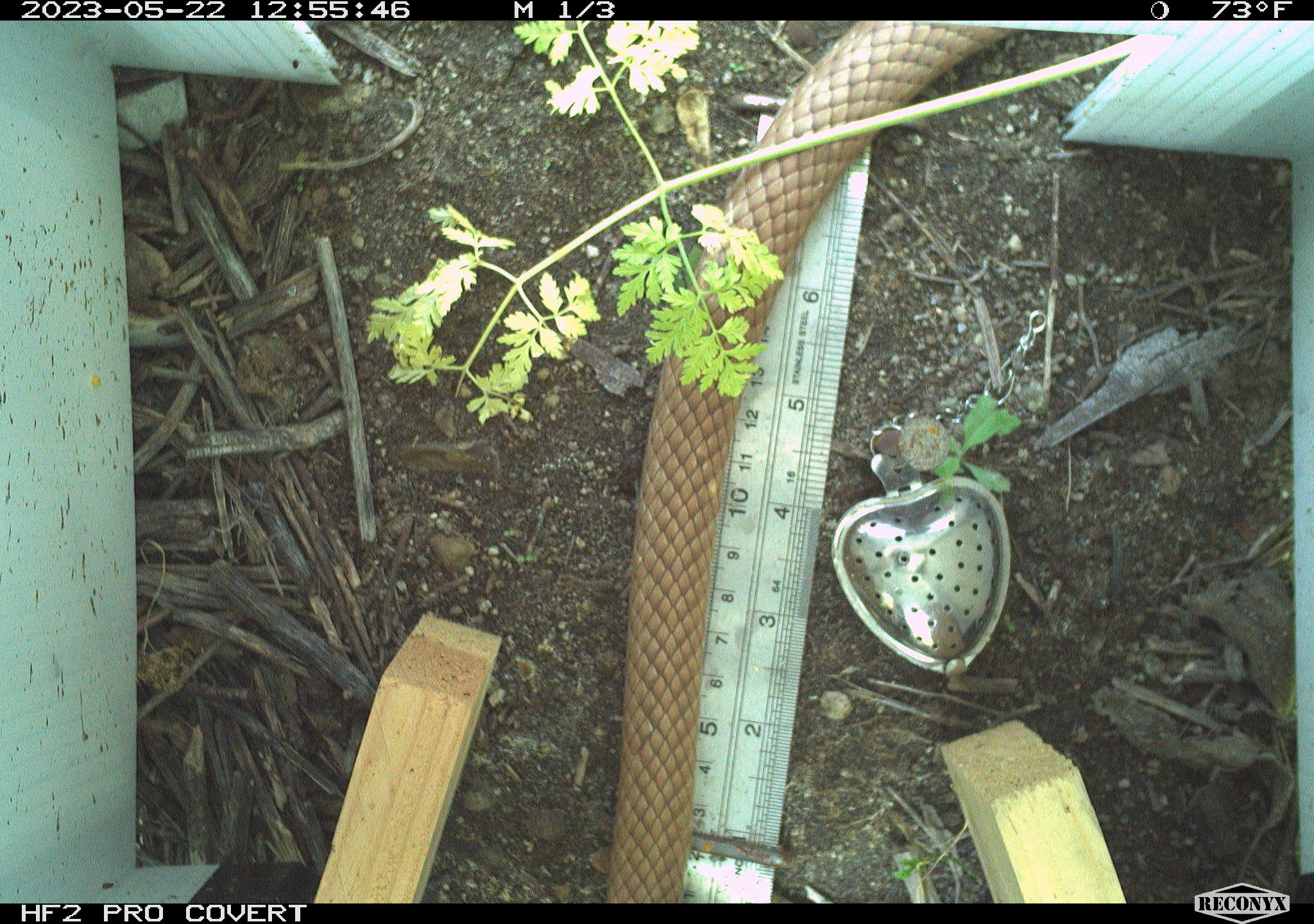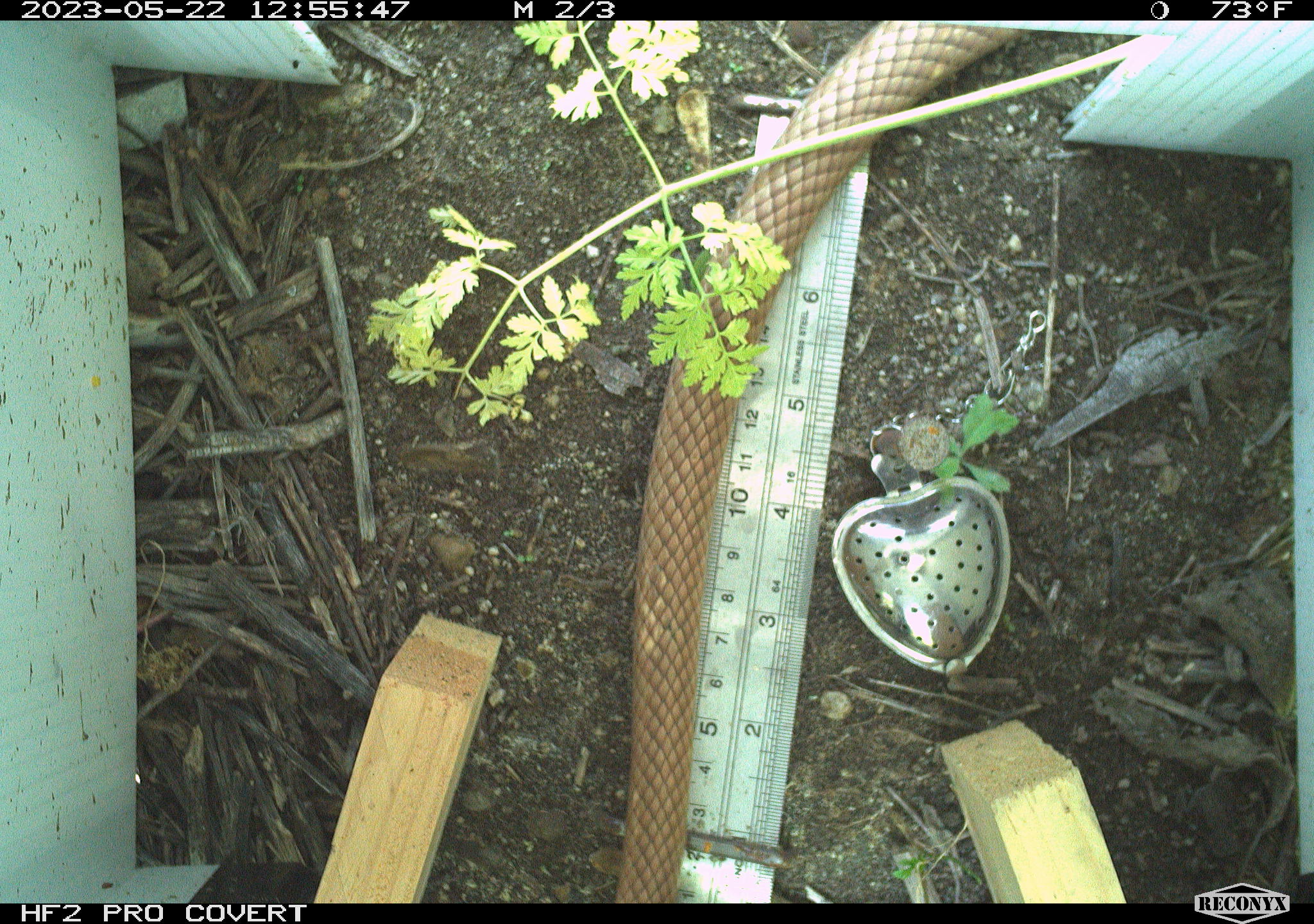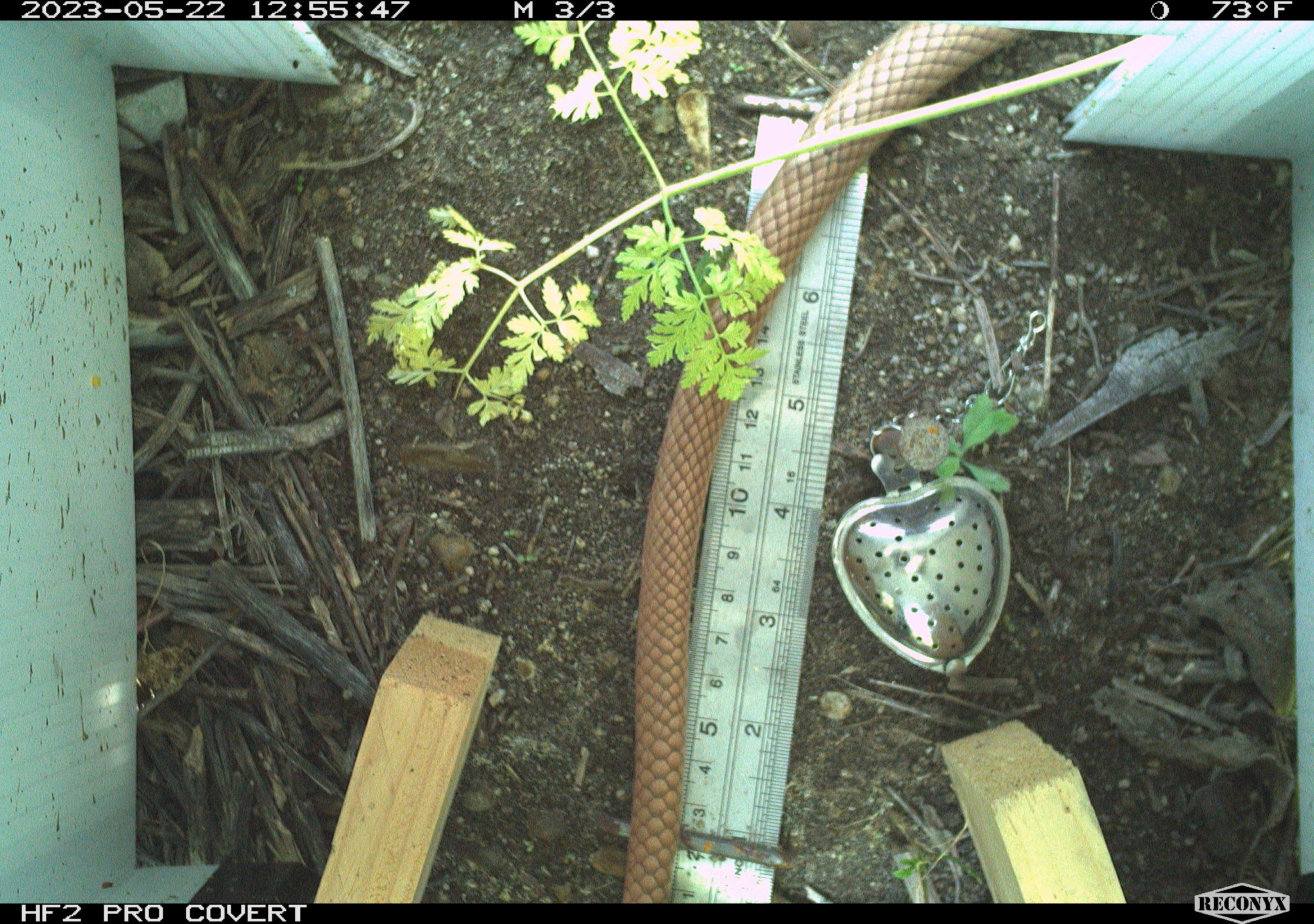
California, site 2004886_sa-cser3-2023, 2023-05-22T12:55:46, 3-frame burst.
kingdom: Animalia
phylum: Chordata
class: Reptilia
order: Squamata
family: Colubridae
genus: Masticophis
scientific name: Masticophis flagellum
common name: coachwhip